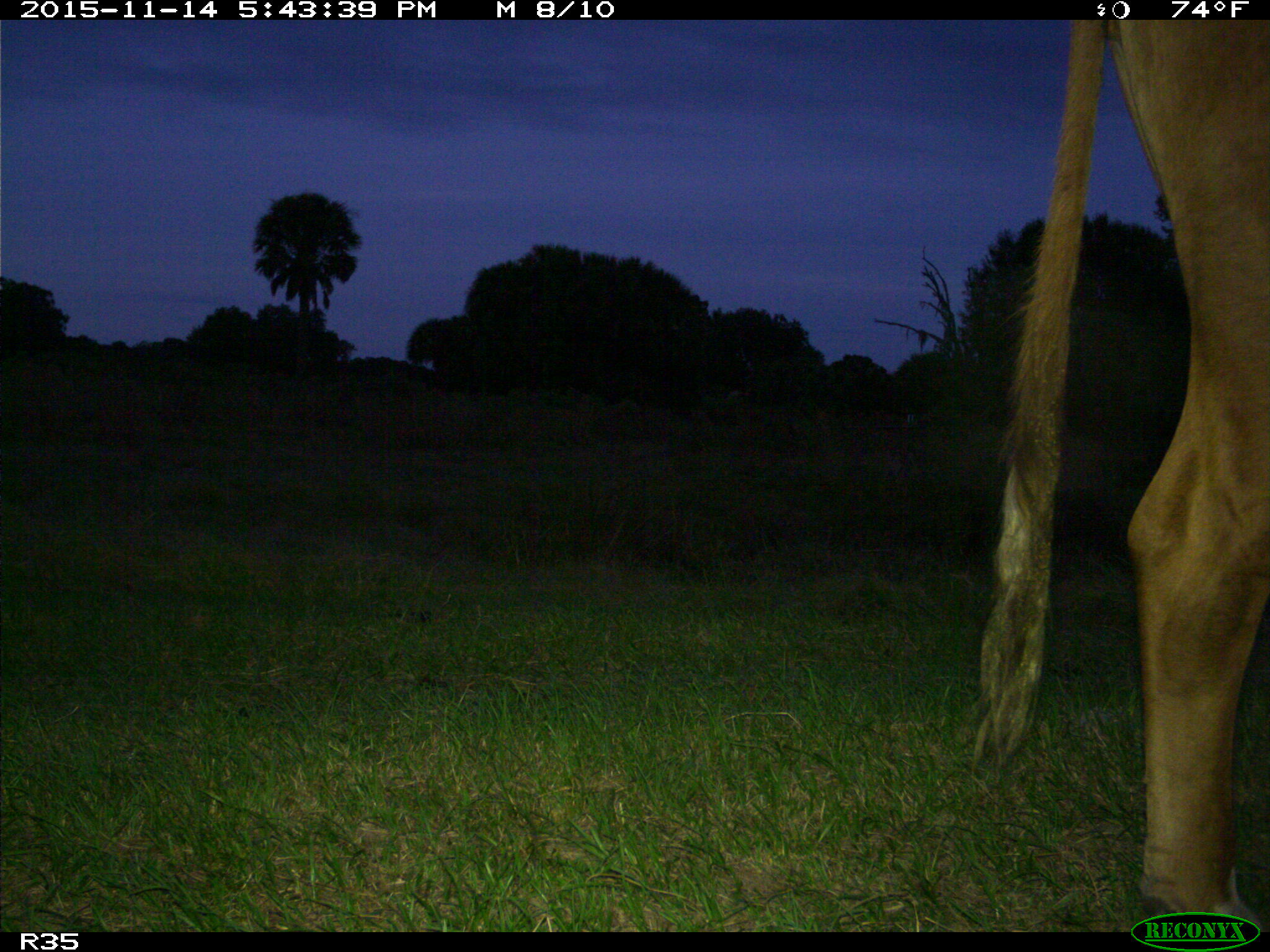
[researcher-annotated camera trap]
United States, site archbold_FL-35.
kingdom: Animalia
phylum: Chordata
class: Mammalia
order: Artiodactyla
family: Bovidae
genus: Bos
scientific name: Bos taurus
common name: domestic cow